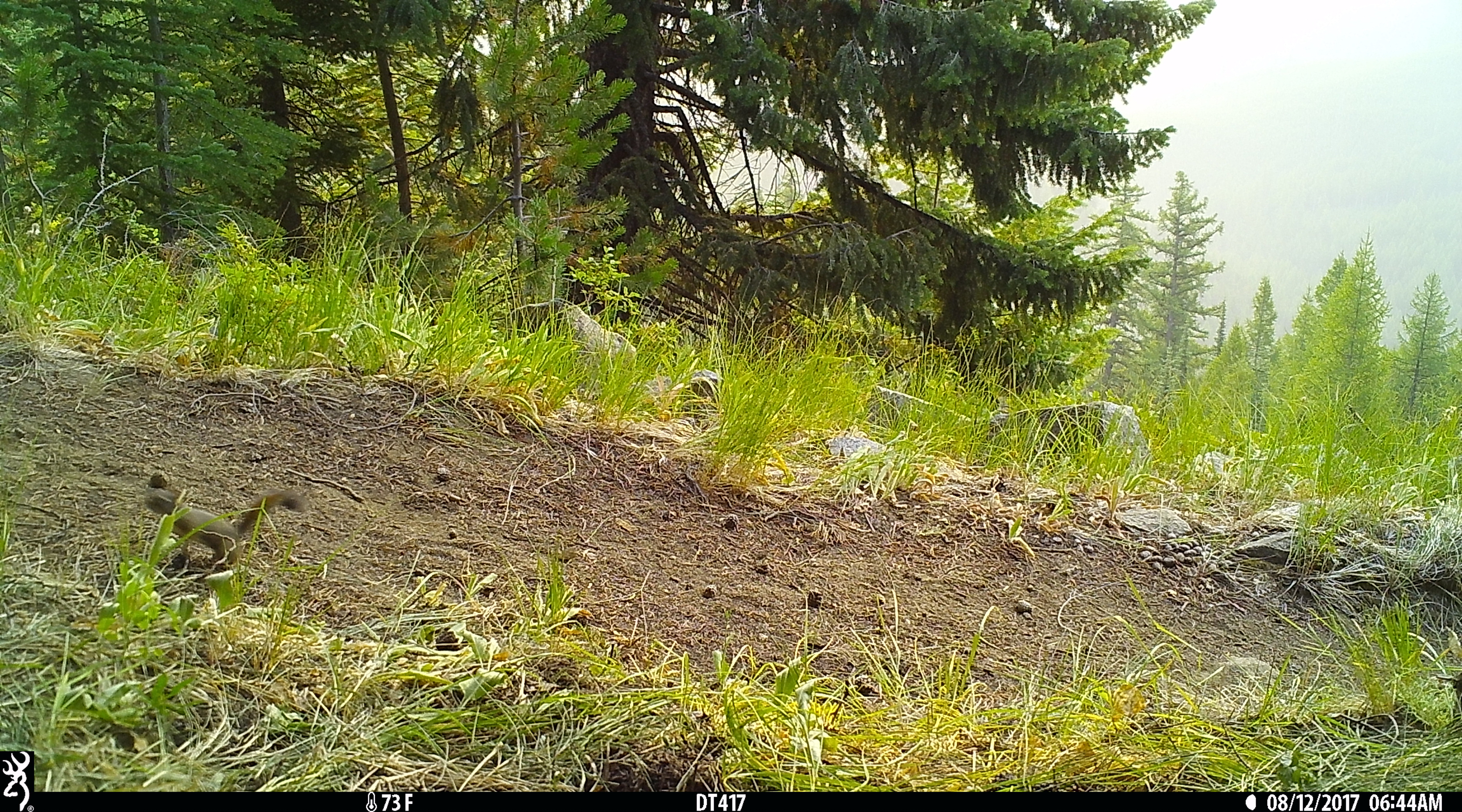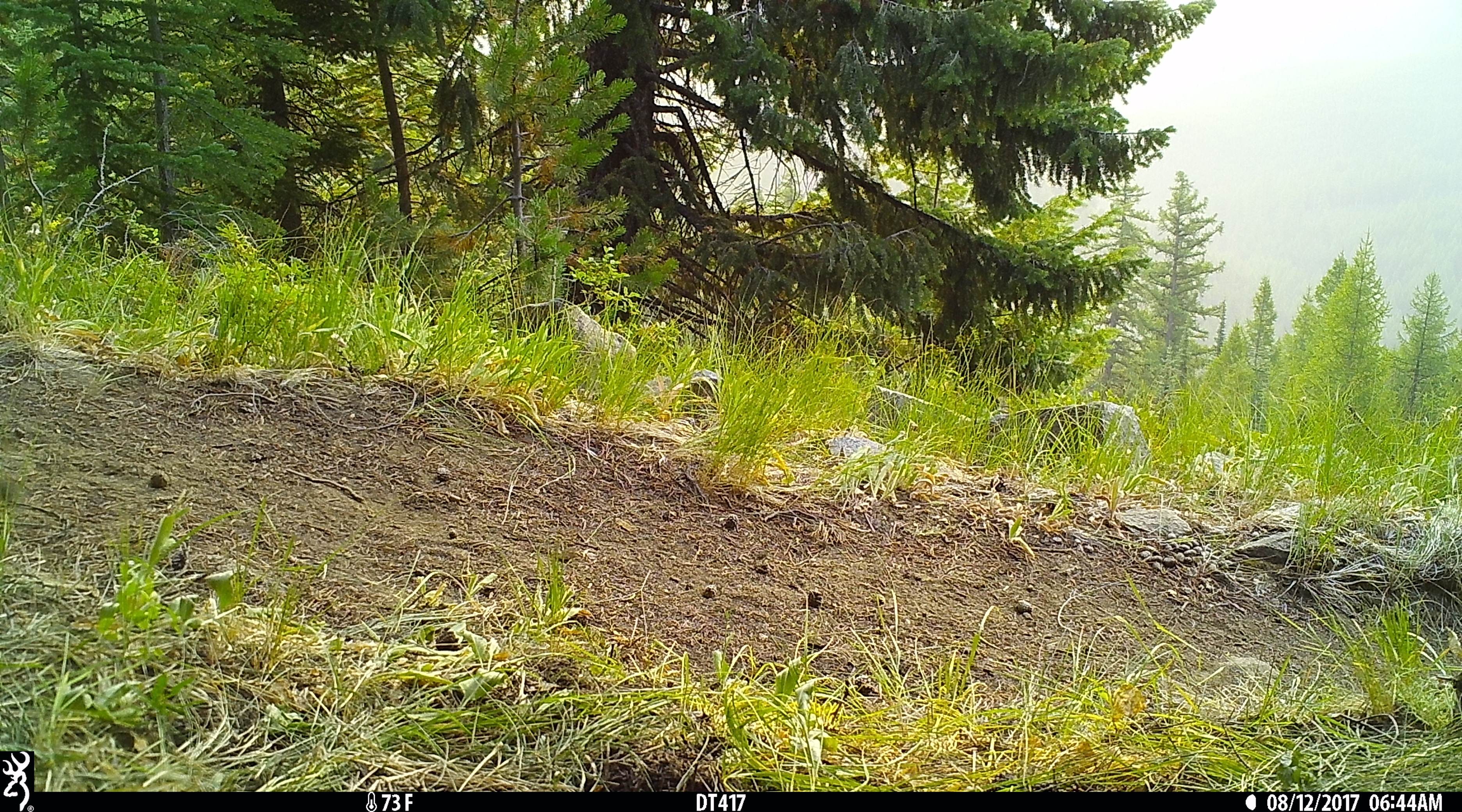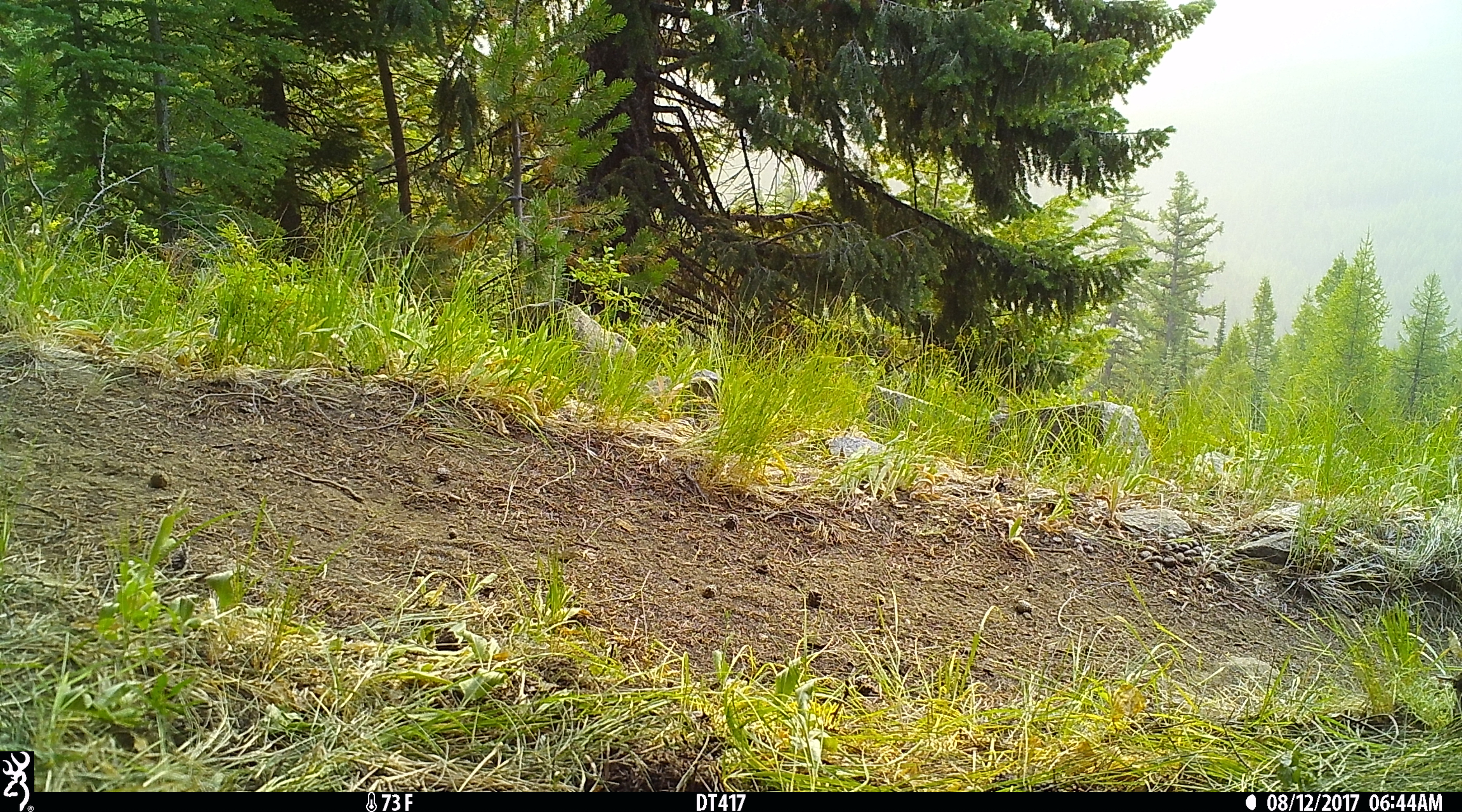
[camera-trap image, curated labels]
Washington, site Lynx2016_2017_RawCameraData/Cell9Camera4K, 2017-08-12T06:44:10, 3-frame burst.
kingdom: Animalia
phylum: Chordata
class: Mammalia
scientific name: Mammalia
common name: small mammal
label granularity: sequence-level